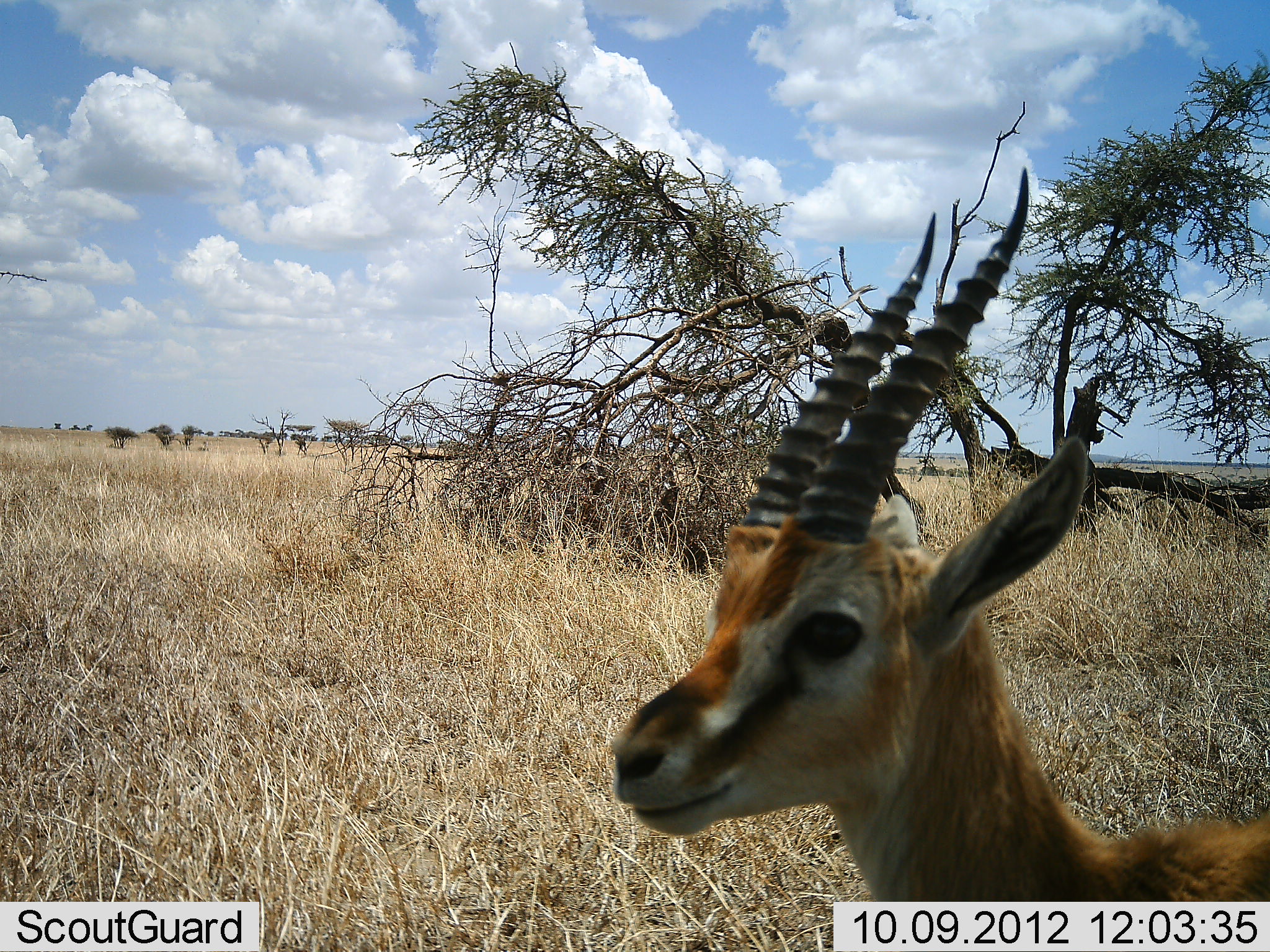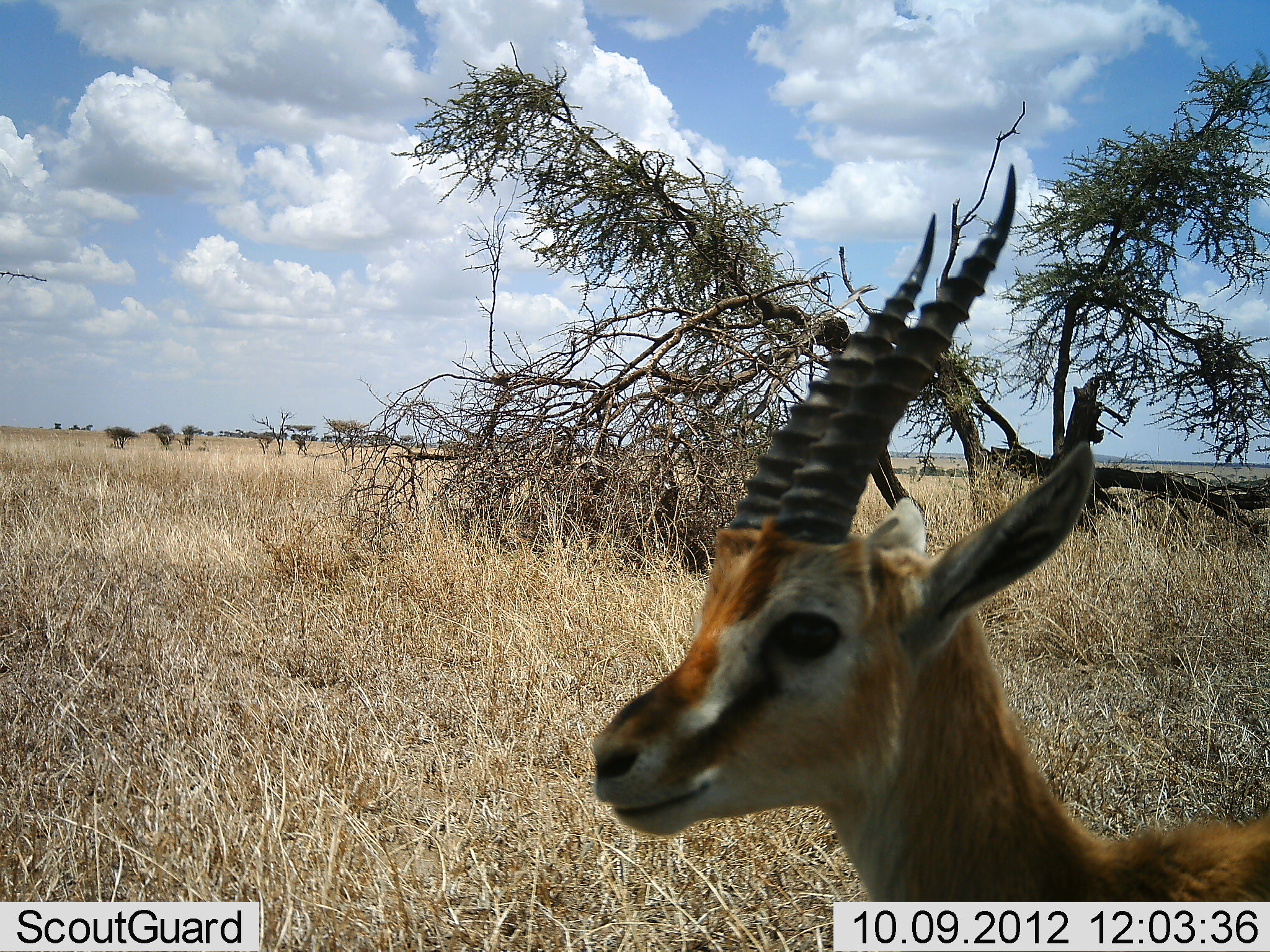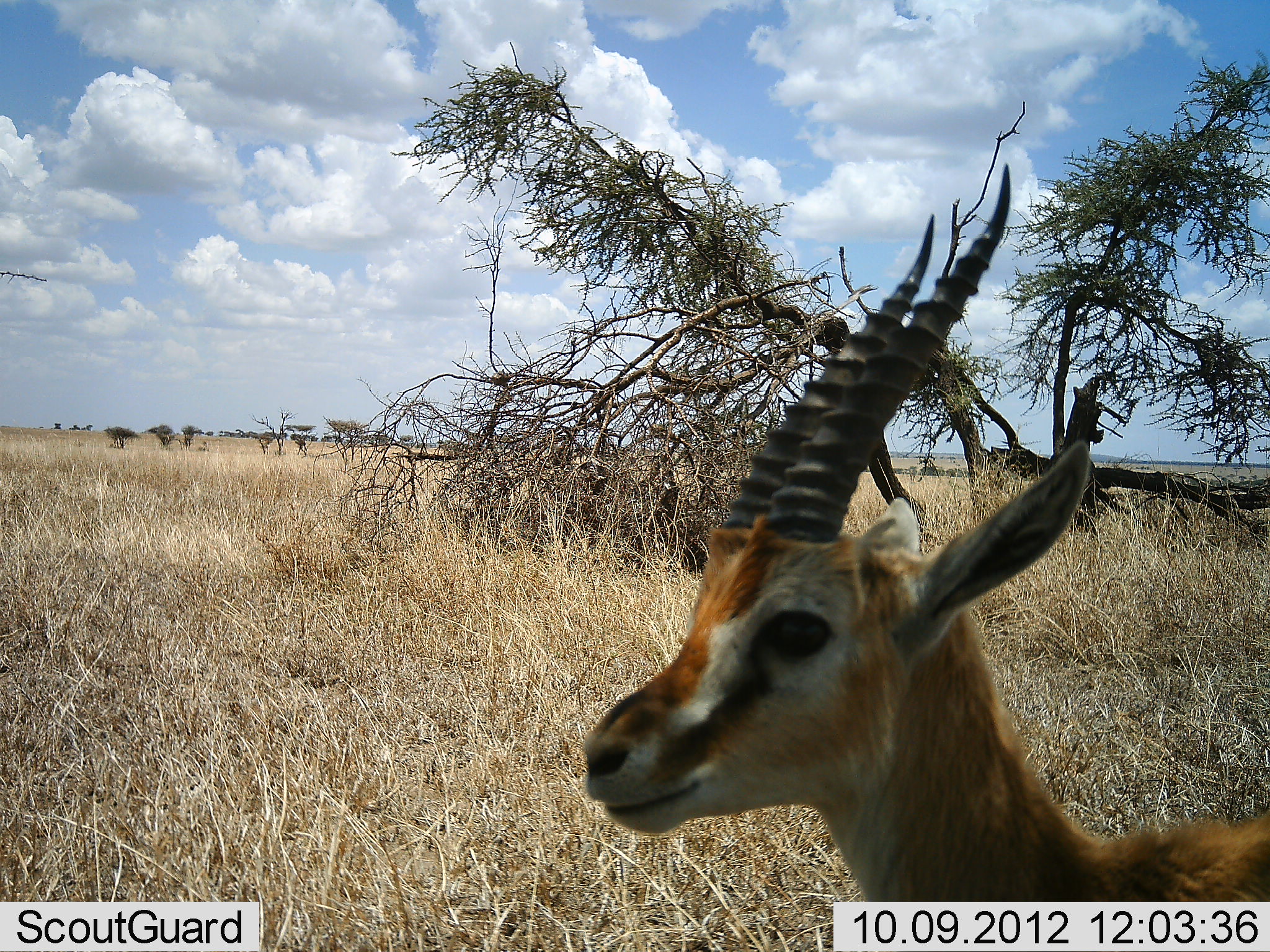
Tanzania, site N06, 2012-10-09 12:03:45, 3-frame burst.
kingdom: Animalia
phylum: Chordata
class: Mammalia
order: Artiodactyla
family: Bovidae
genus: Eudorcas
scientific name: Eudorcas thomsonii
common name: thomson's gazelle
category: gazellethomsons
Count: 1.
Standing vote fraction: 100%.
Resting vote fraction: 0%.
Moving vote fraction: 0%.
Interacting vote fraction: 0%.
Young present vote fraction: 10%.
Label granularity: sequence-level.